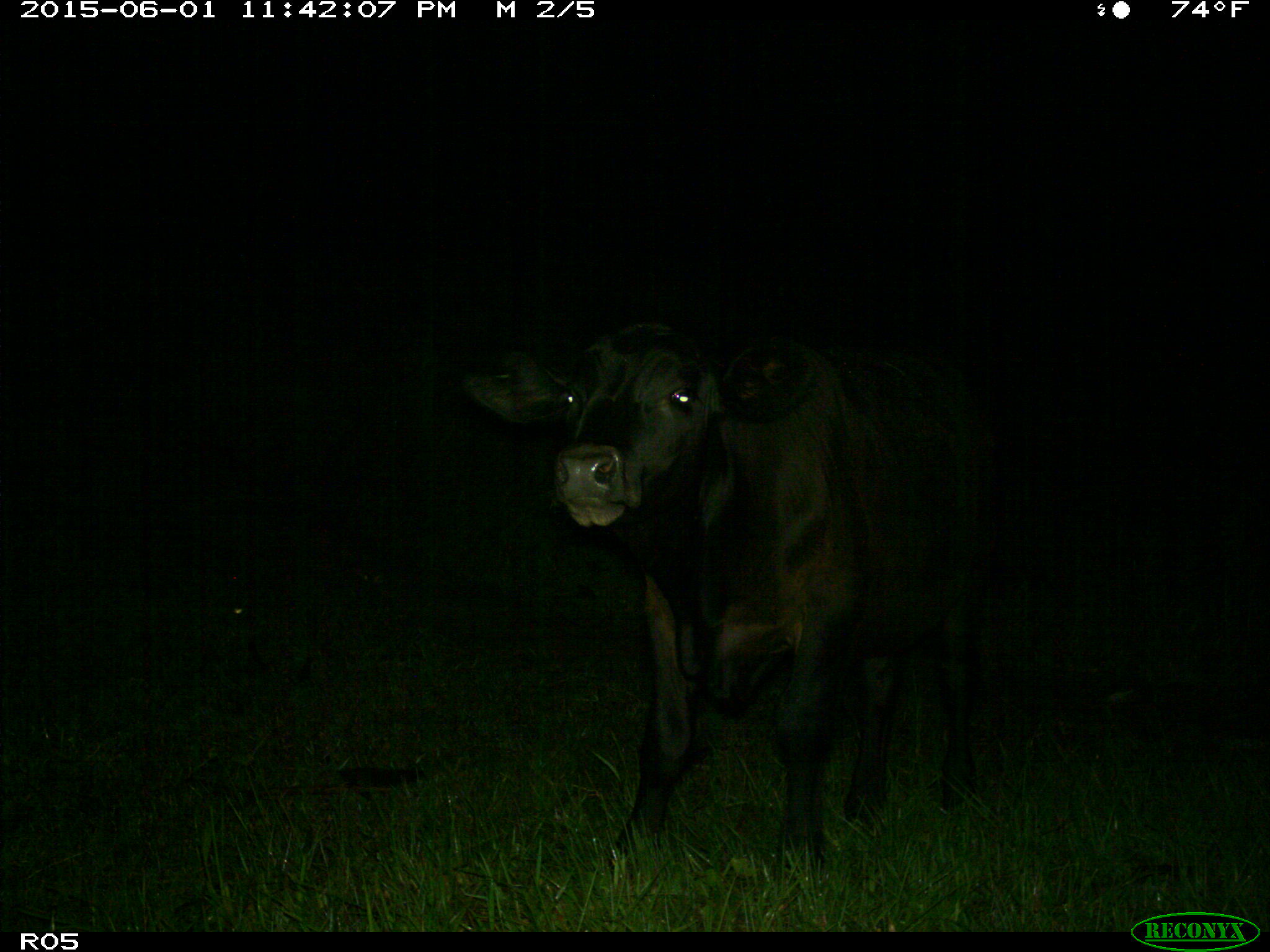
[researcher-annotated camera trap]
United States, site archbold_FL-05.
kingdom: Animalia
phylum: Chordata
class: Mammalia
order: Artiodactyla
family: Bovidae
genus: Bos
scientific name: Bos taurus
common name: domestic cow